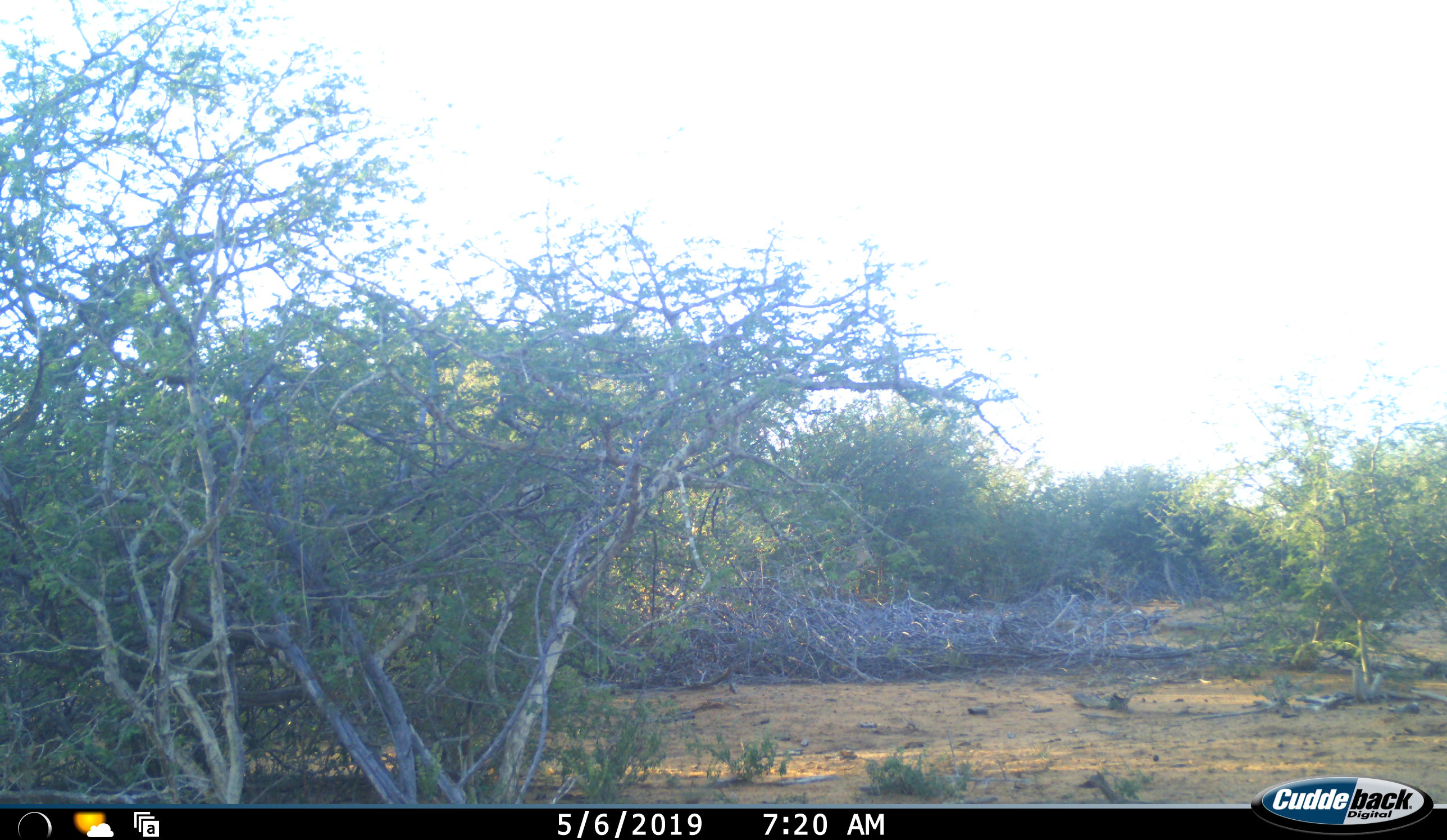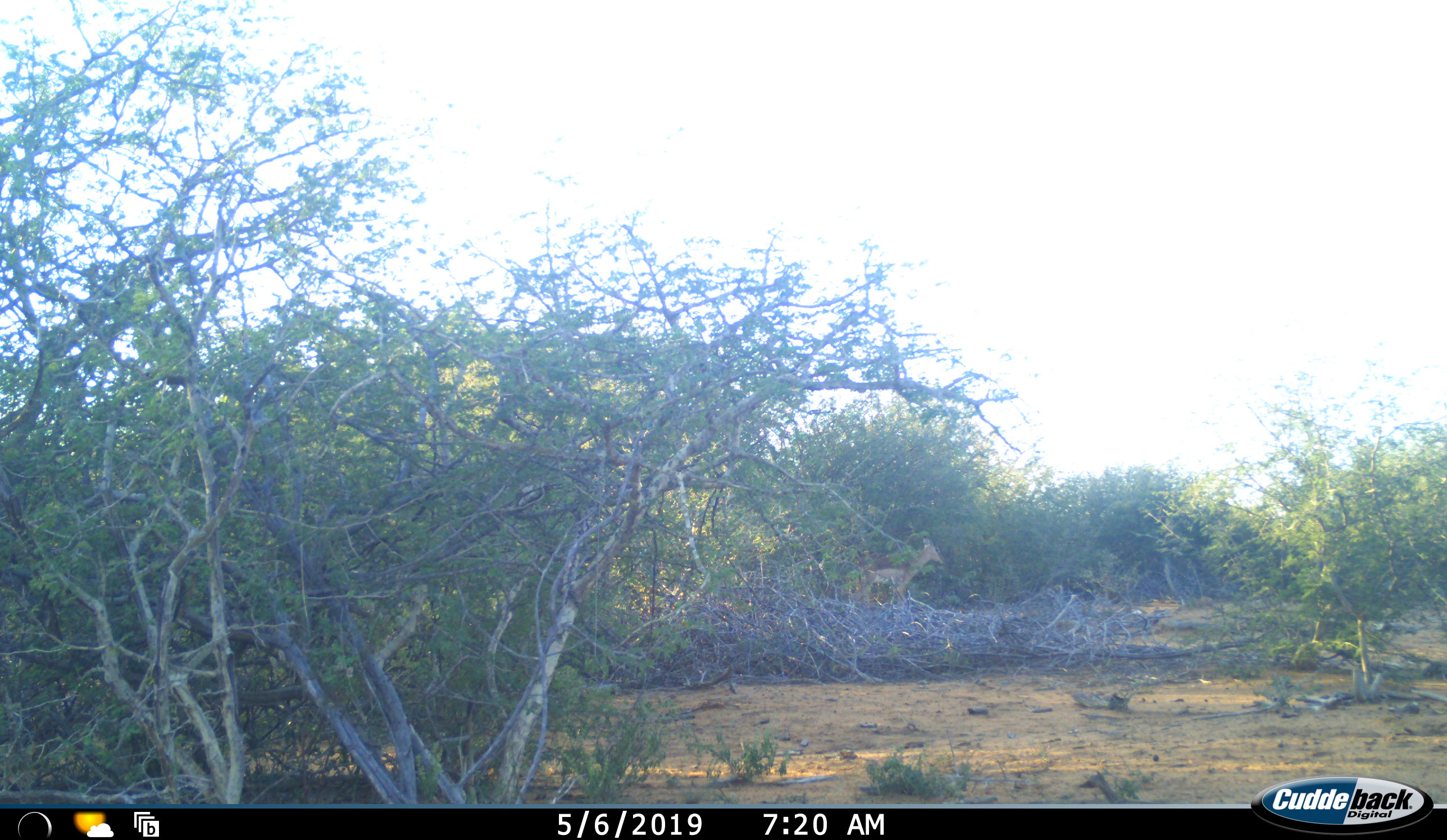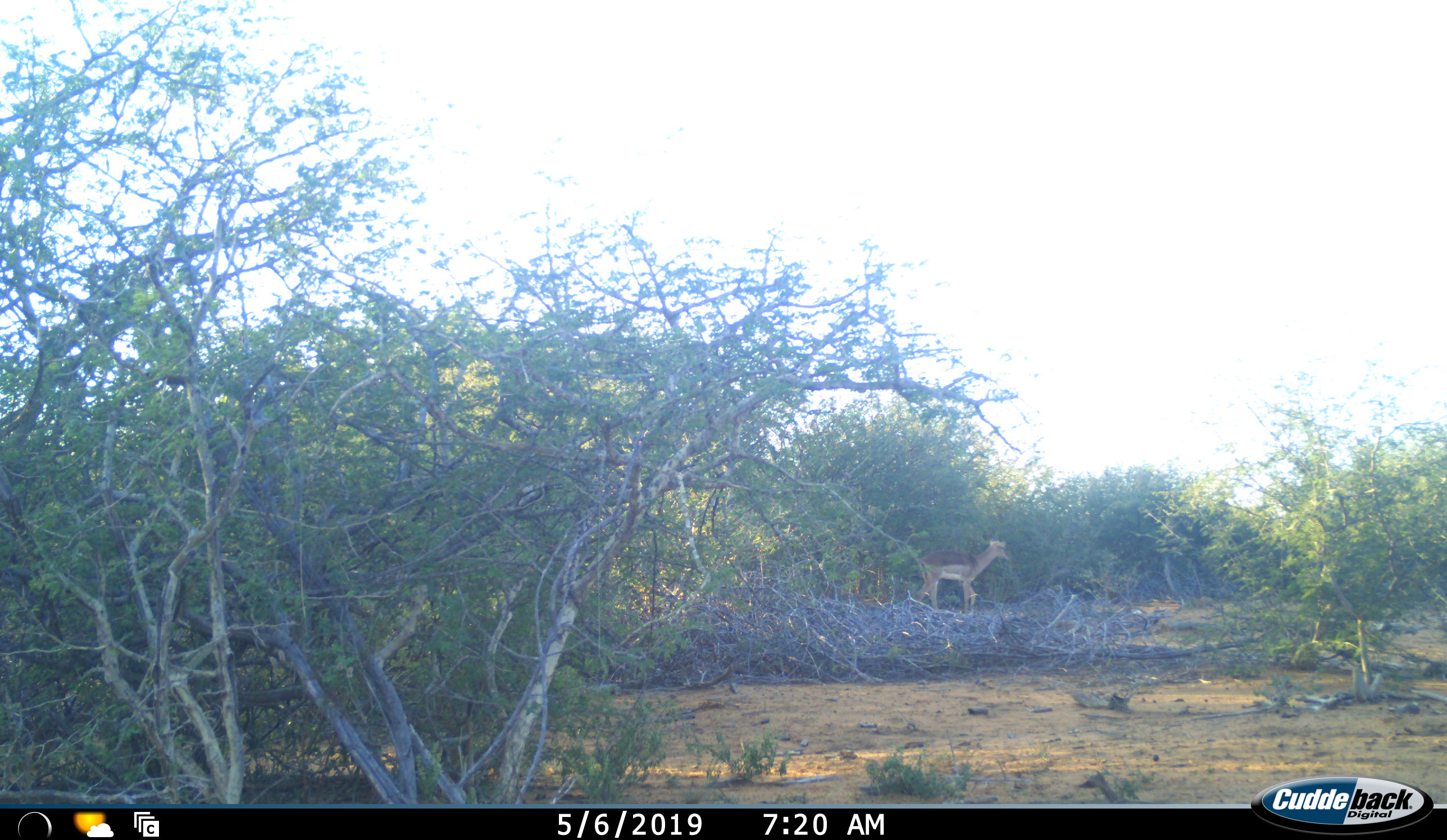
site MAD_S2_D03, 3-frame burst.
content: unidentified animal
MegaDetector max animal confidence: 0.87